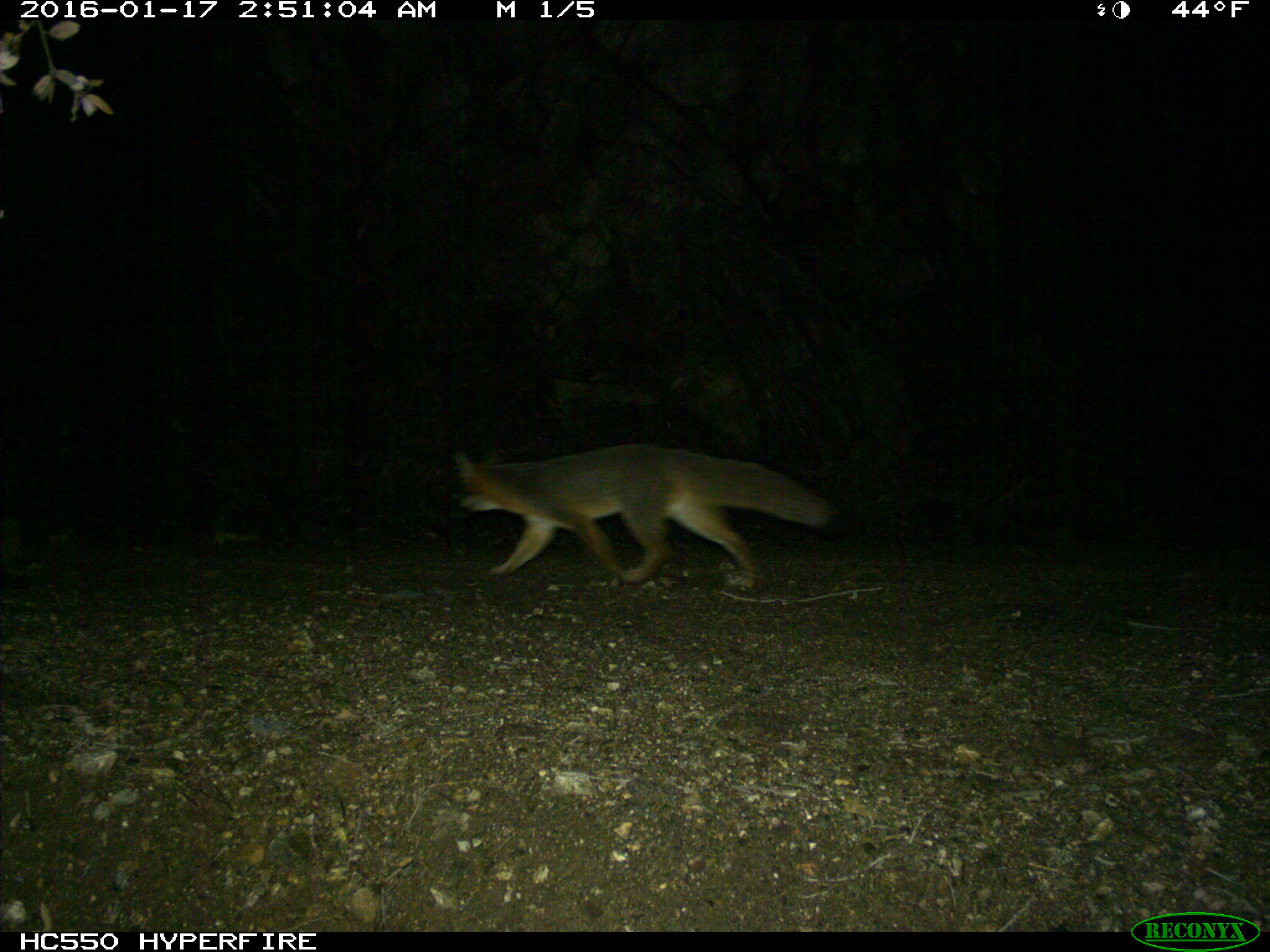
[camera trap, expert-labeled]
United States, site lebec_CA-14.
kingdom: Animalia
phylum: Chordata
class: Mammalia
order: Carnivora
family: Canidae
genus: Urocyon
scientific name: Urocyon cinereoargenteus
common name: gray fox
Urocyon cinereoargenteus (gray fox).